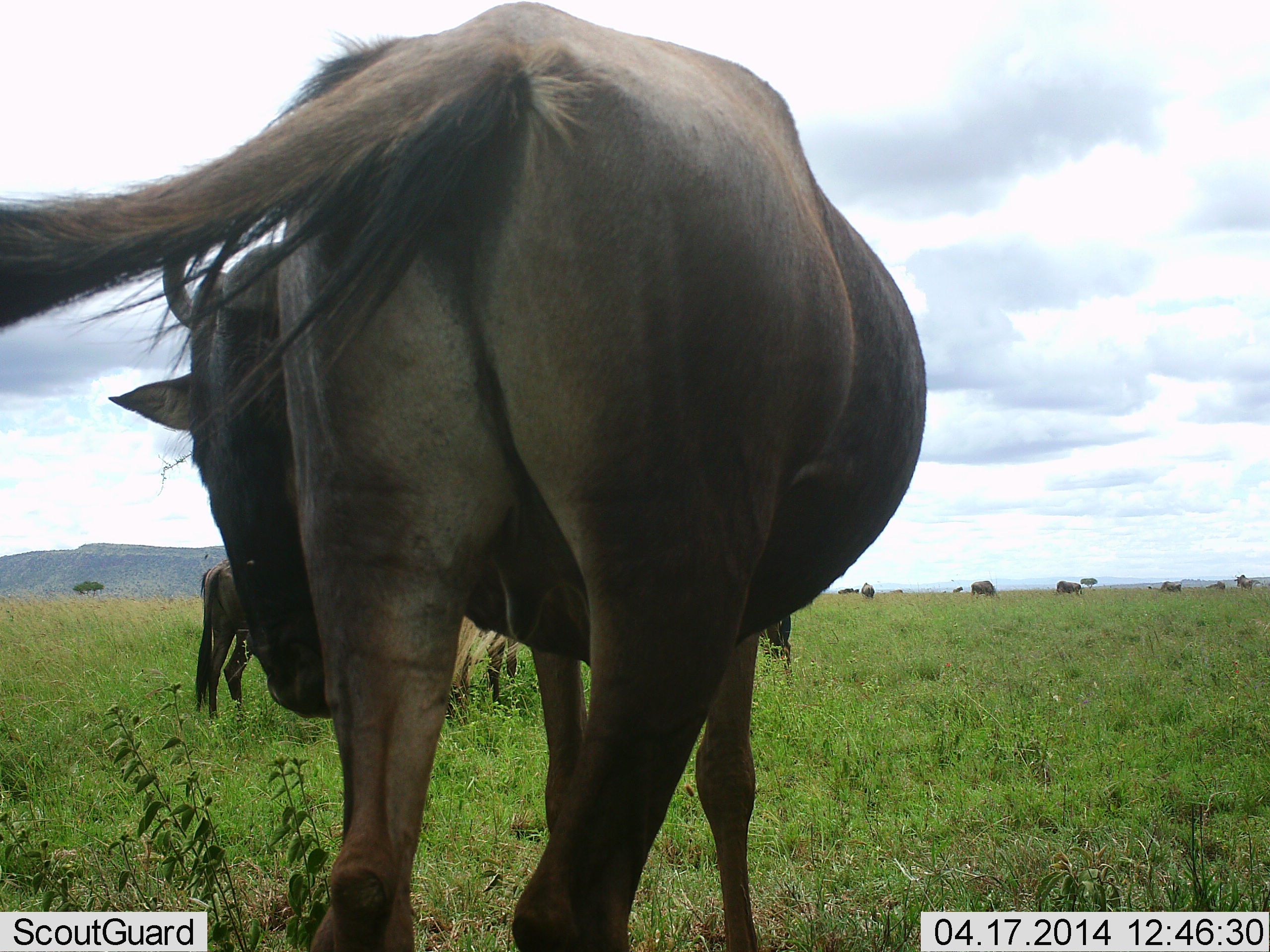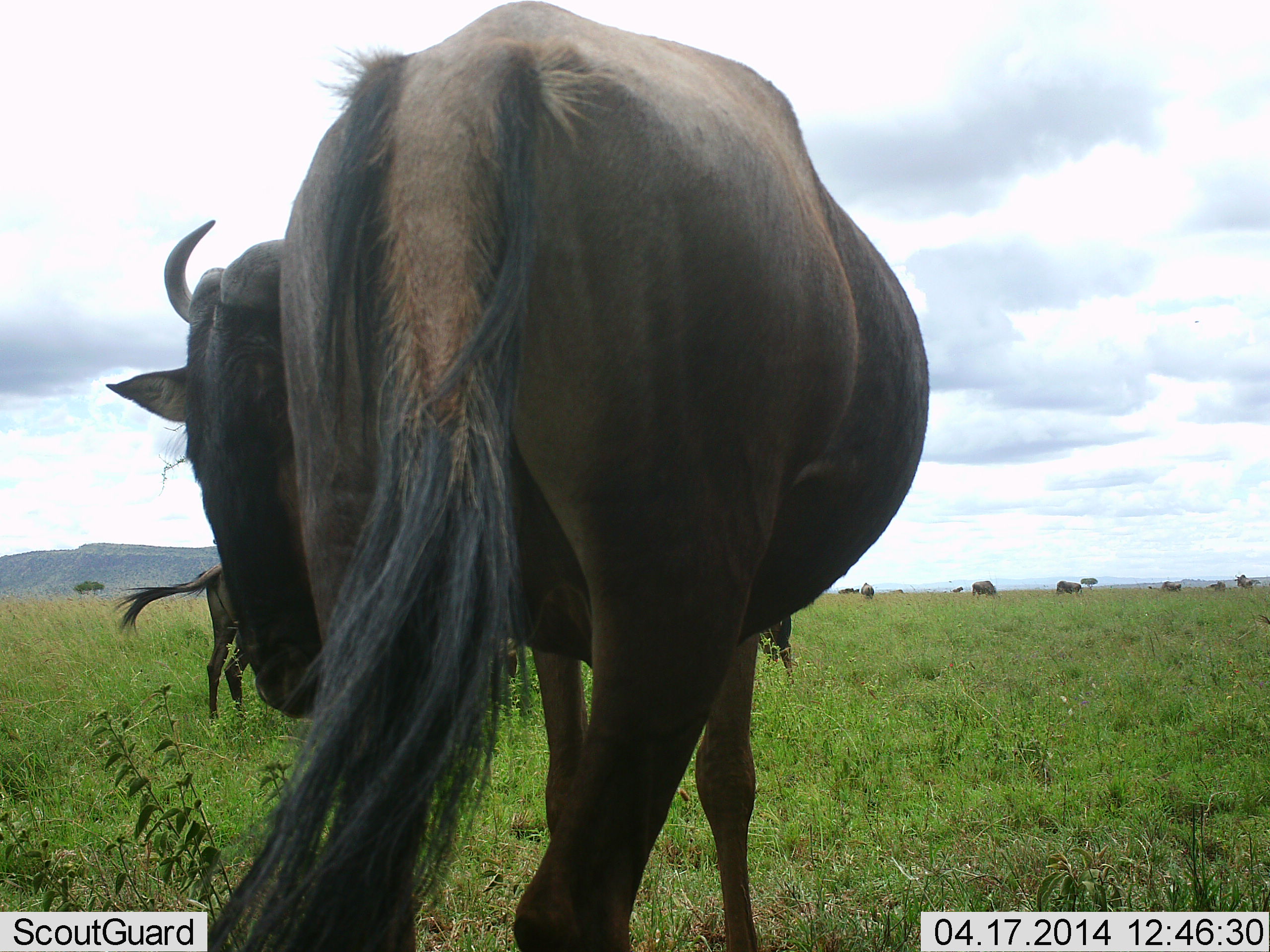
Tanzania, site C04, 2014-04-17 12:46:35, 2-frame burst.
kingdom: Animalia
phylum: Chordata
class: Mammalia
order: Artiodactyla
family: Bovidae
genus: Connochaetes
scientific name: Connochaetes taurinus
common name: blue wildebeest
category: wildebeest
Wildebeest (blue wildebeest) (Connochaetes taurinus), count 9. Behavior (volunteer vote fractions): standing 82%, resting 0%, moving 0%, interacting 0%. Young present (vote fraction): 9%. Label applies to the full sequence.